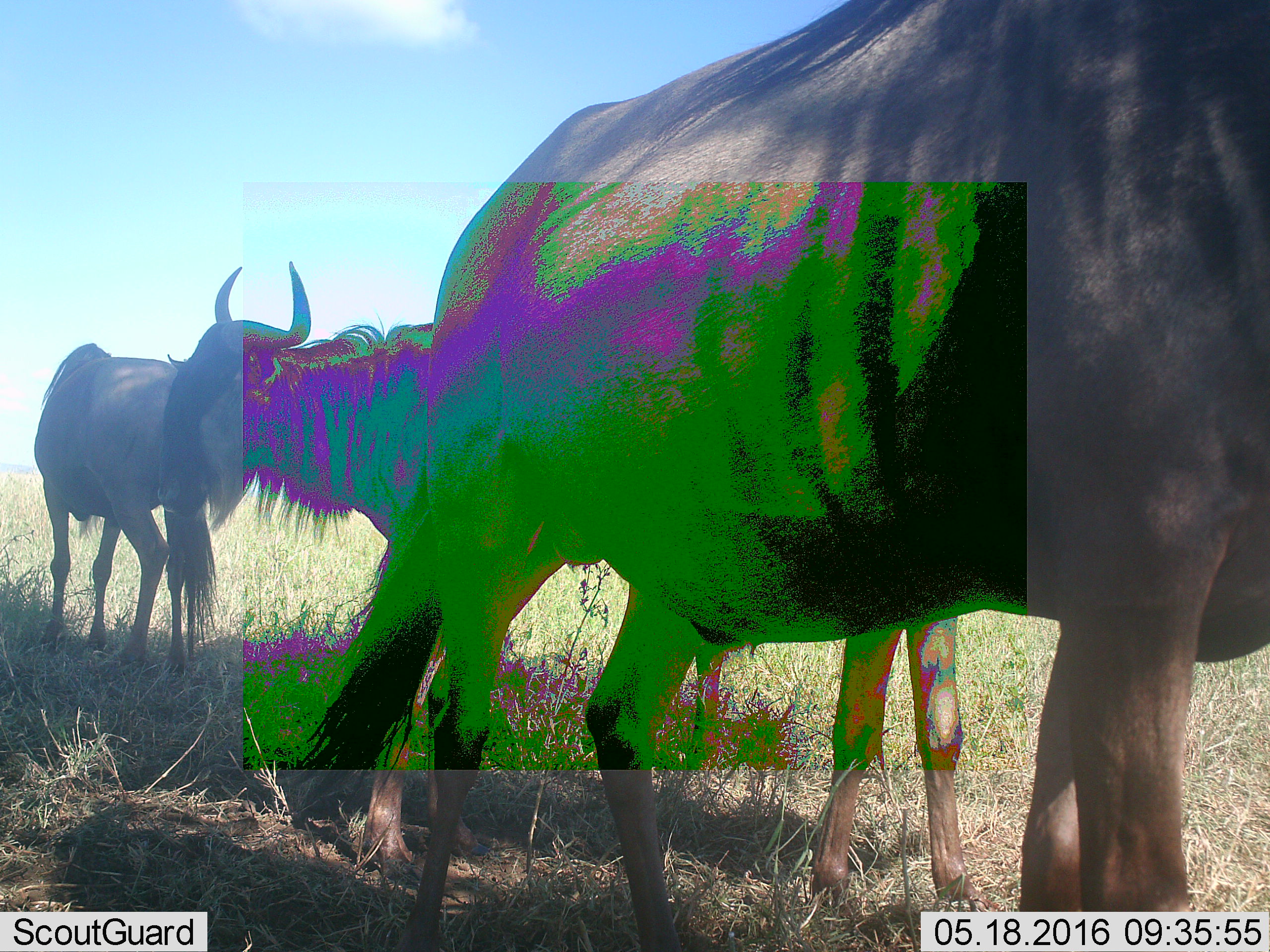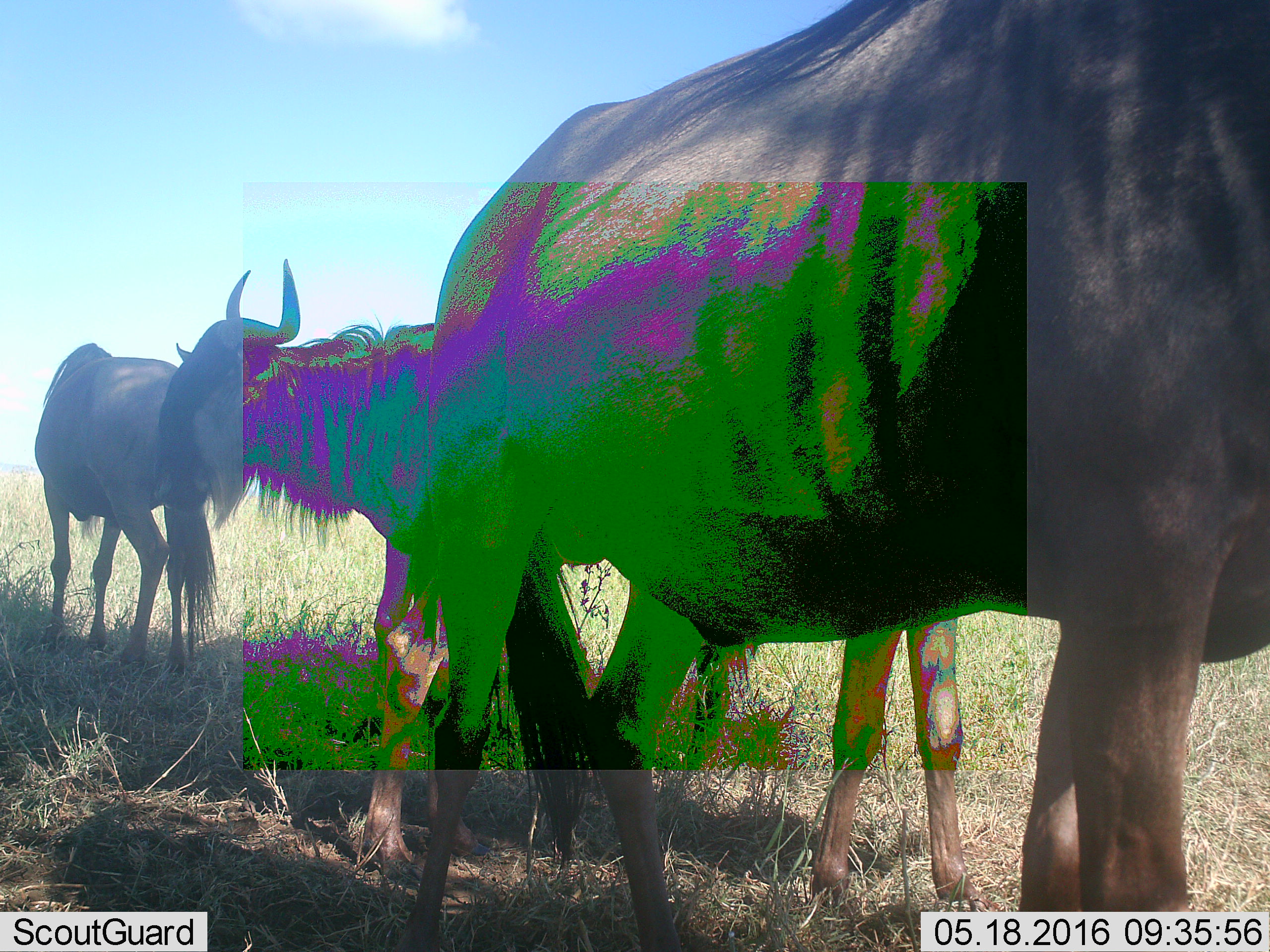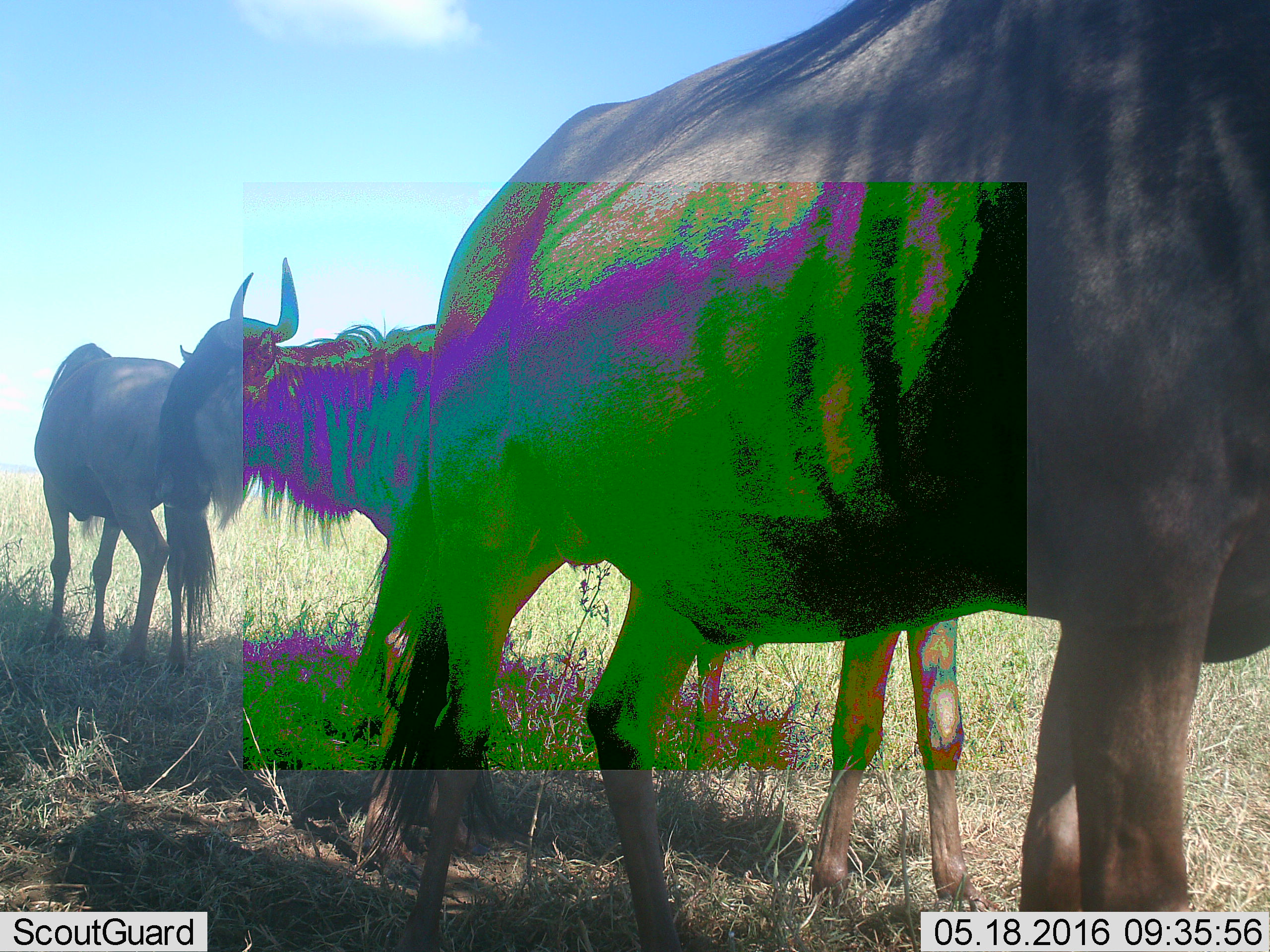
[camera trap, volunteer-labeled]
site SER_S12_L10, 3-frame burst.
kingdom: Animalia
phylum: Chordata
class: Mammalia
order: Artiodactyla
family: Bovidae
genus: Connochaetes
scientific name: Connochaetes taurinus taurinus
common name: blue wildebeest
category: wildebeestblue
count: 3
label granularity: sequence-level